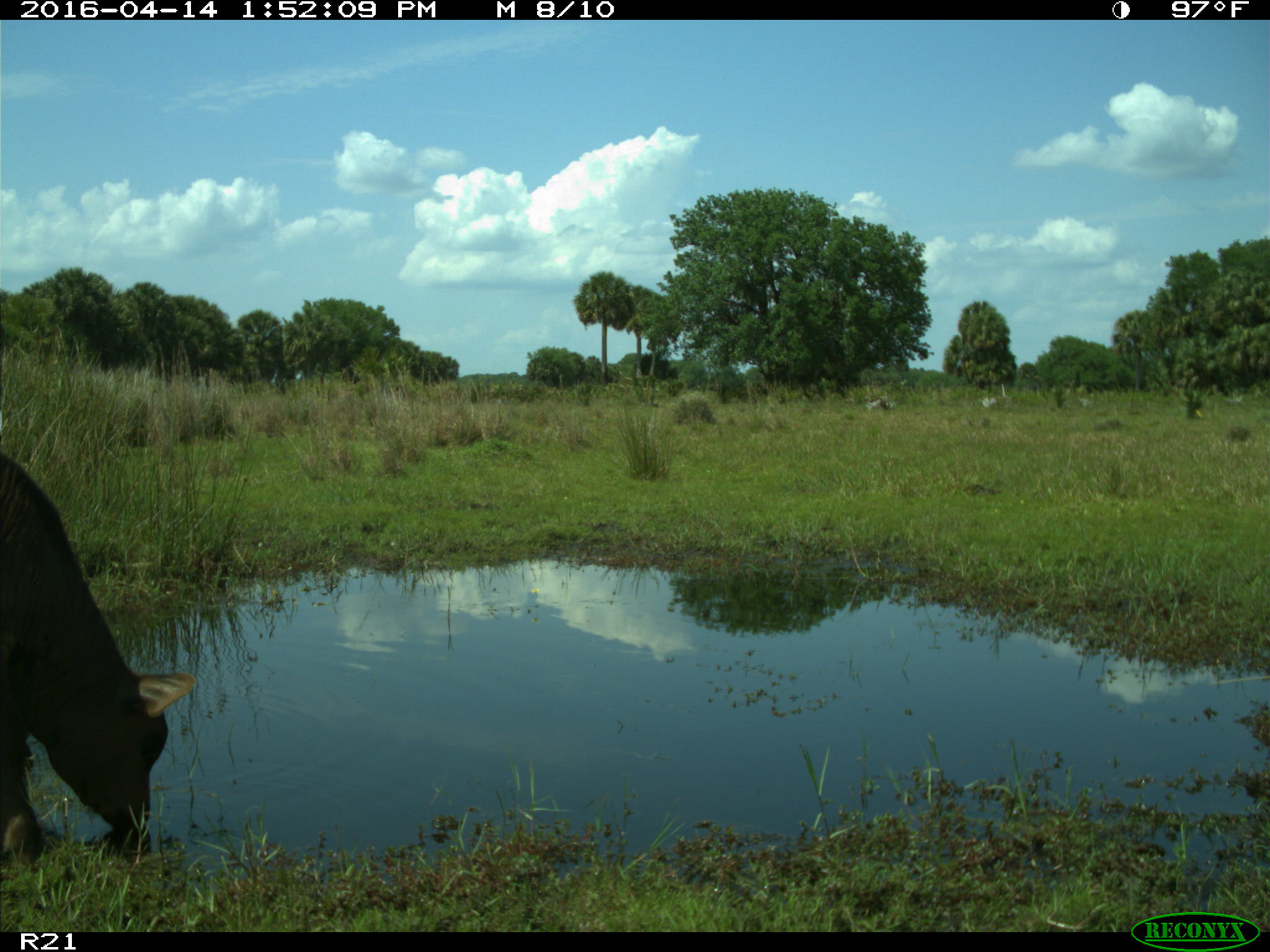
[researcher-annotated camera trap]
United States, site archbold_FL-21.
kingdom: Animalia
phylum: Chordata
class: Mammalia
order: Artiodactyla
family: Bovidae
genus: Bos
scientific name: Bos taurus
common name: domestic cow